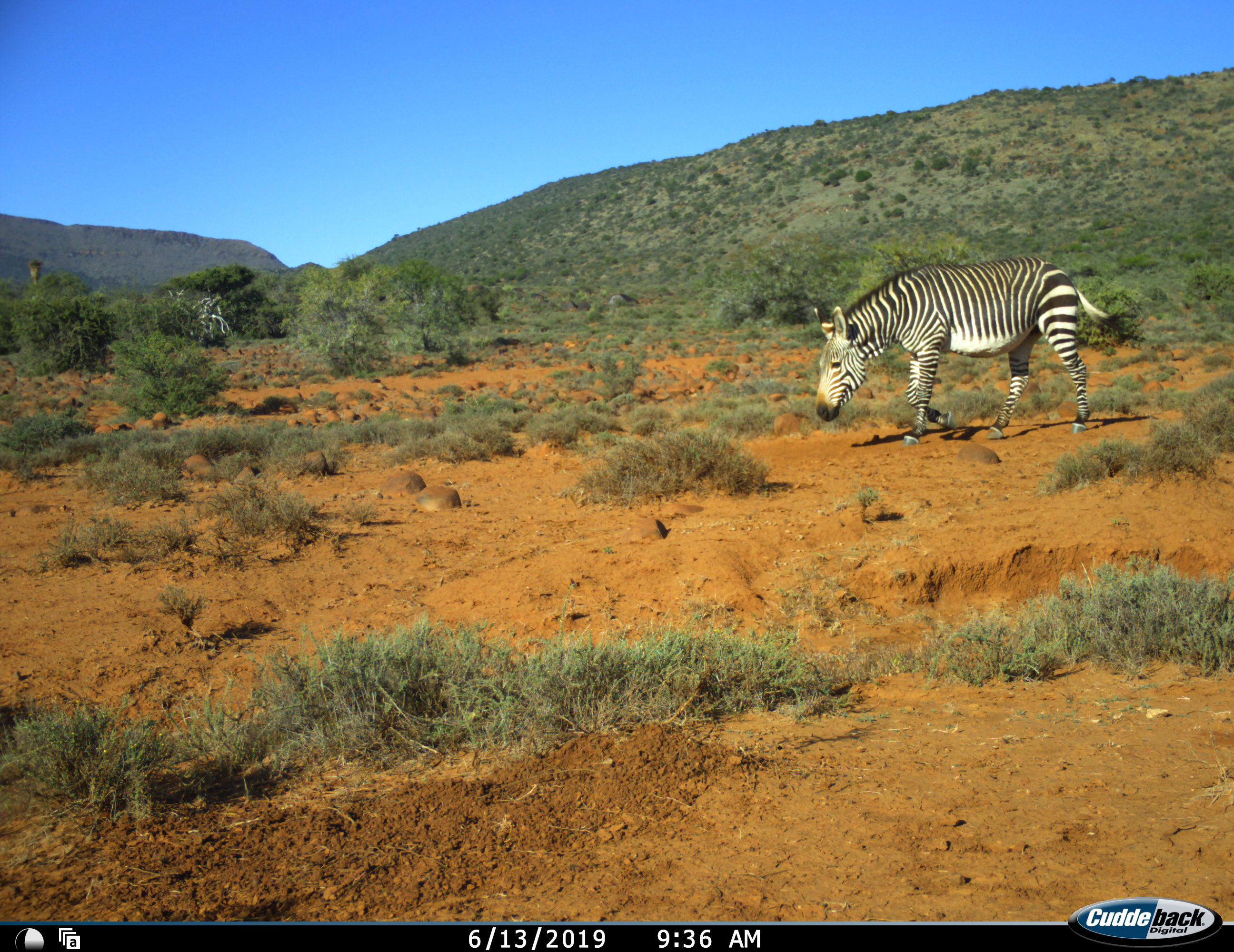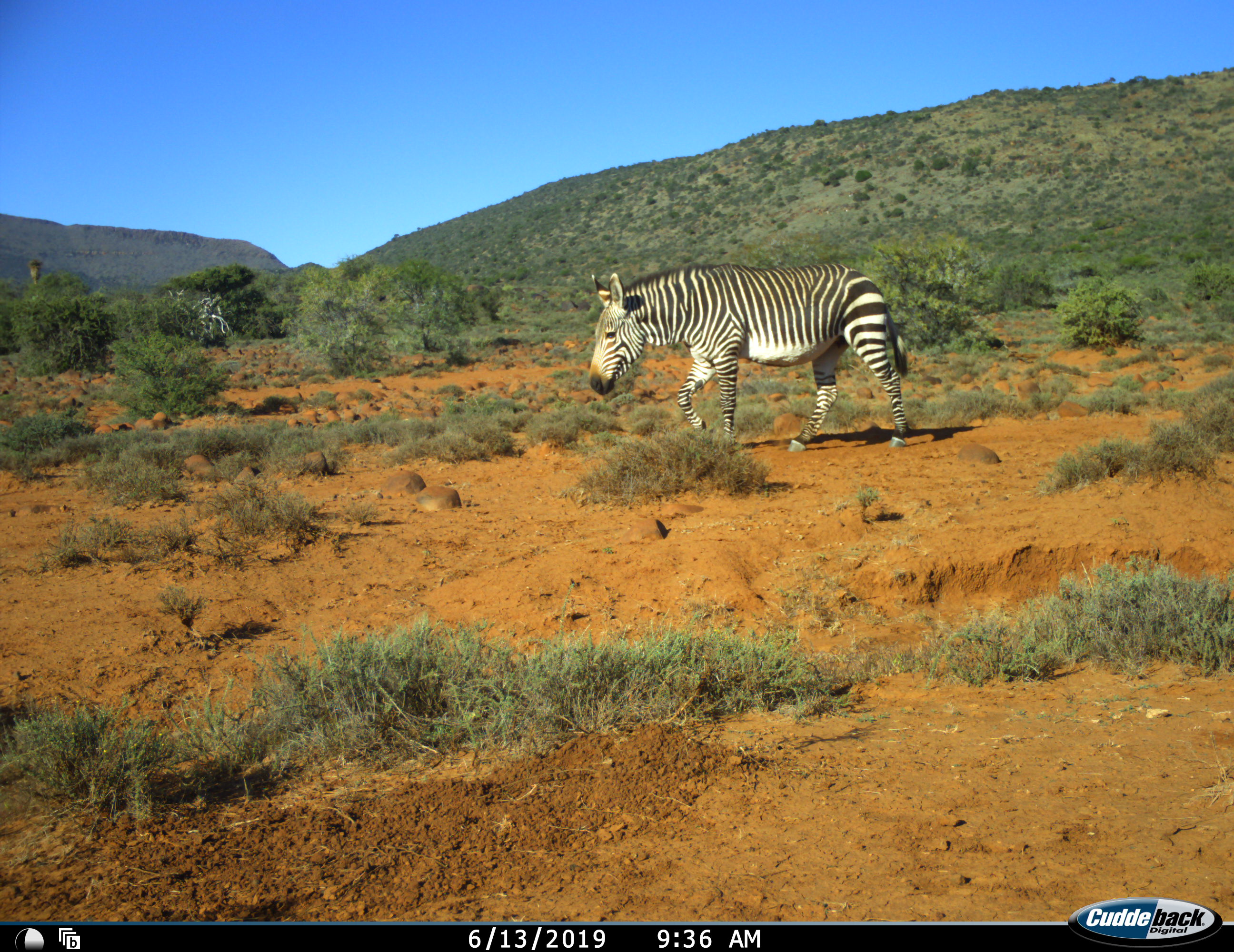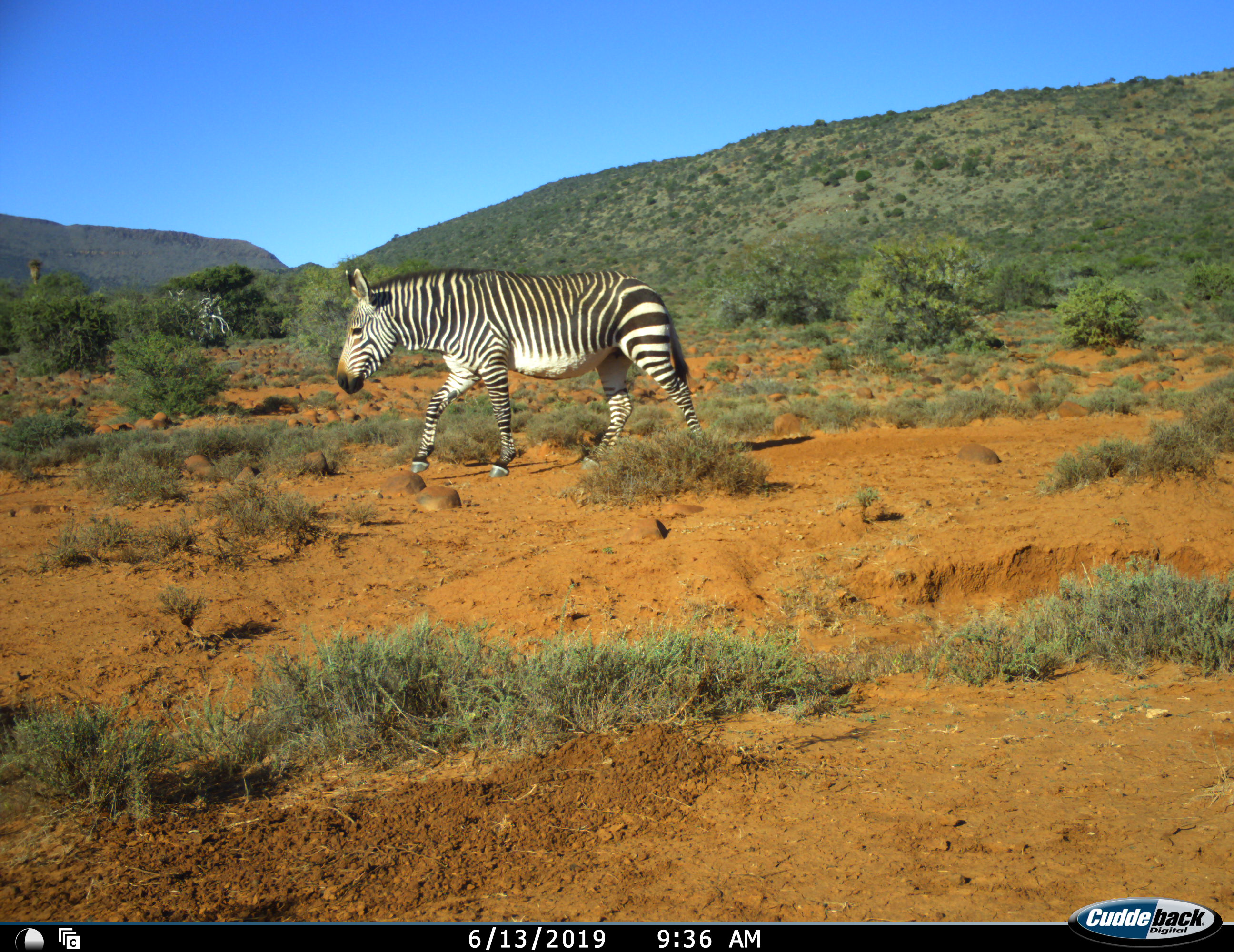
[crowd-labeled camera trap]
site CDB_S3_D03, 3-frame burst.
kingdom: Animalia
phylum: Chordata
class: Mammalia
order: Perissodactyla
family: Equidae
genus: Equus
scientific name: Equus zebra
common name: mountain zebra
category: zebramountain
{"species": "zebramountain (mountain zebra) (Equus zebra)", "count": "1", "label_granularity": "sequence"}